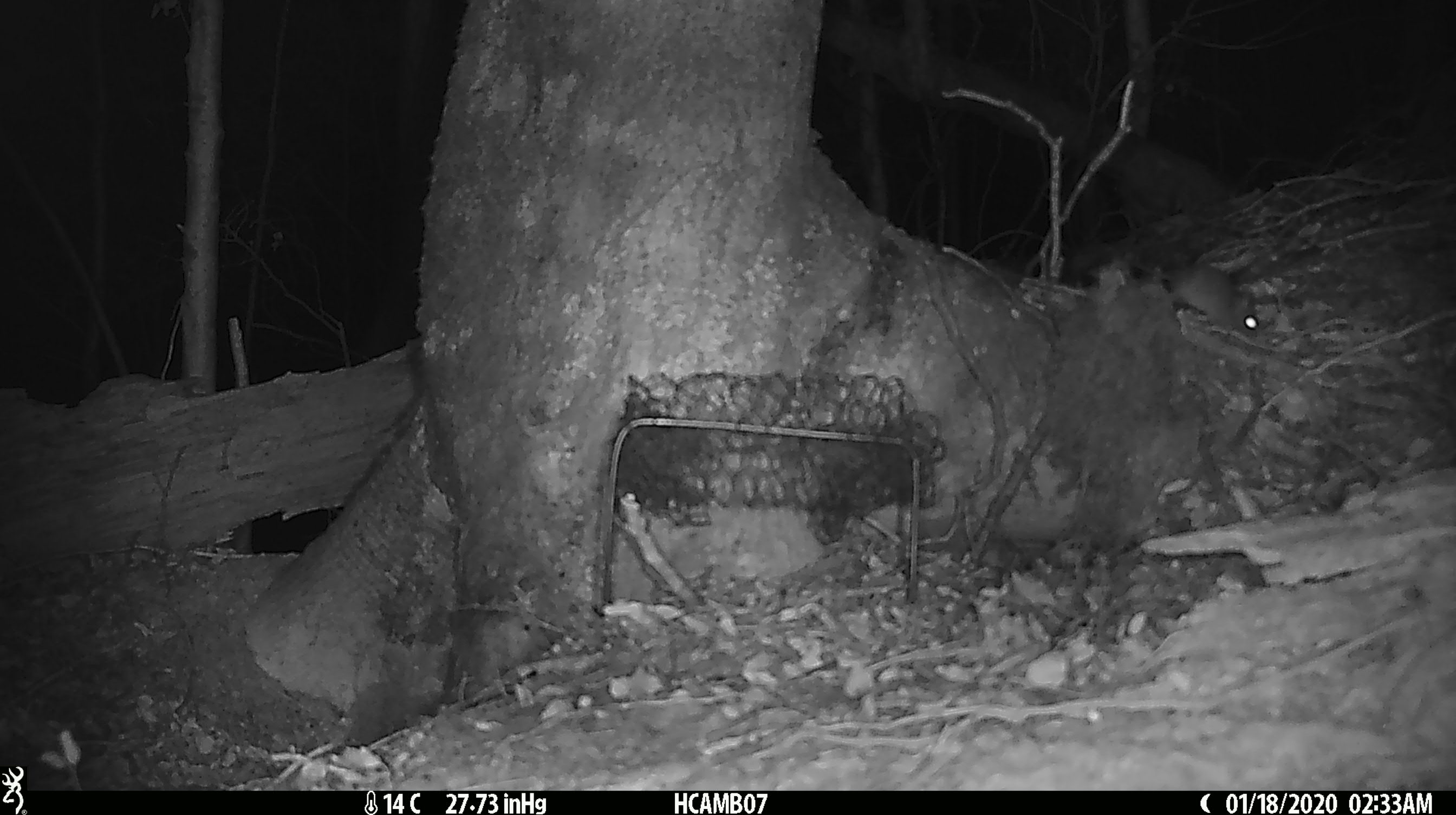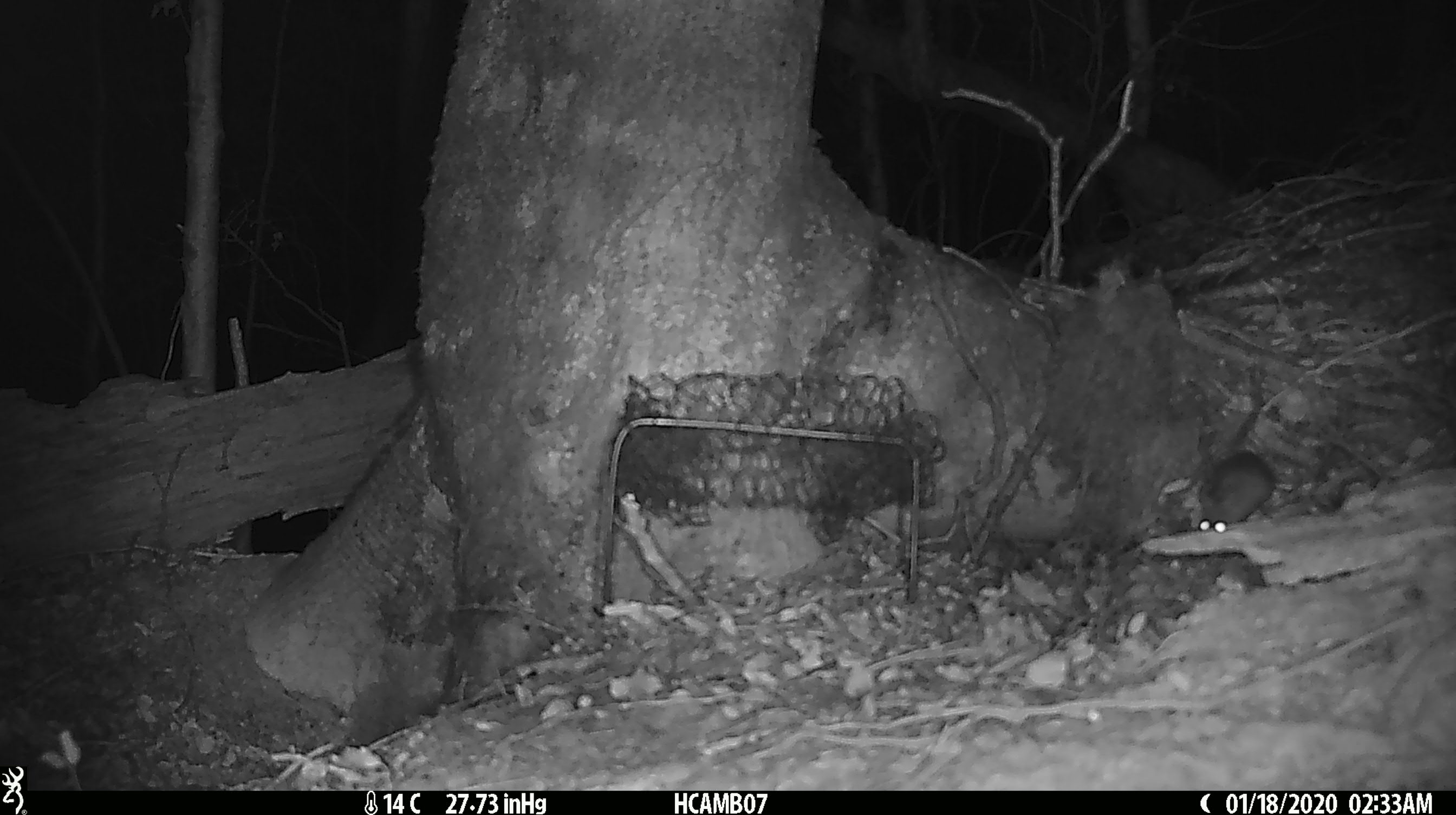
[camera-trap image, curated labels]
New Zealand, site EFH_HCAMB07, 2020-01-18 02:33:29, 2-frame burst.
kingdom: Animalia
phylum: Chordata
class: Mammalia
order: Rodentia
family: Muridae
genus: Mus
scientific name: Mus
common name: mouse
Mouse (Mus).